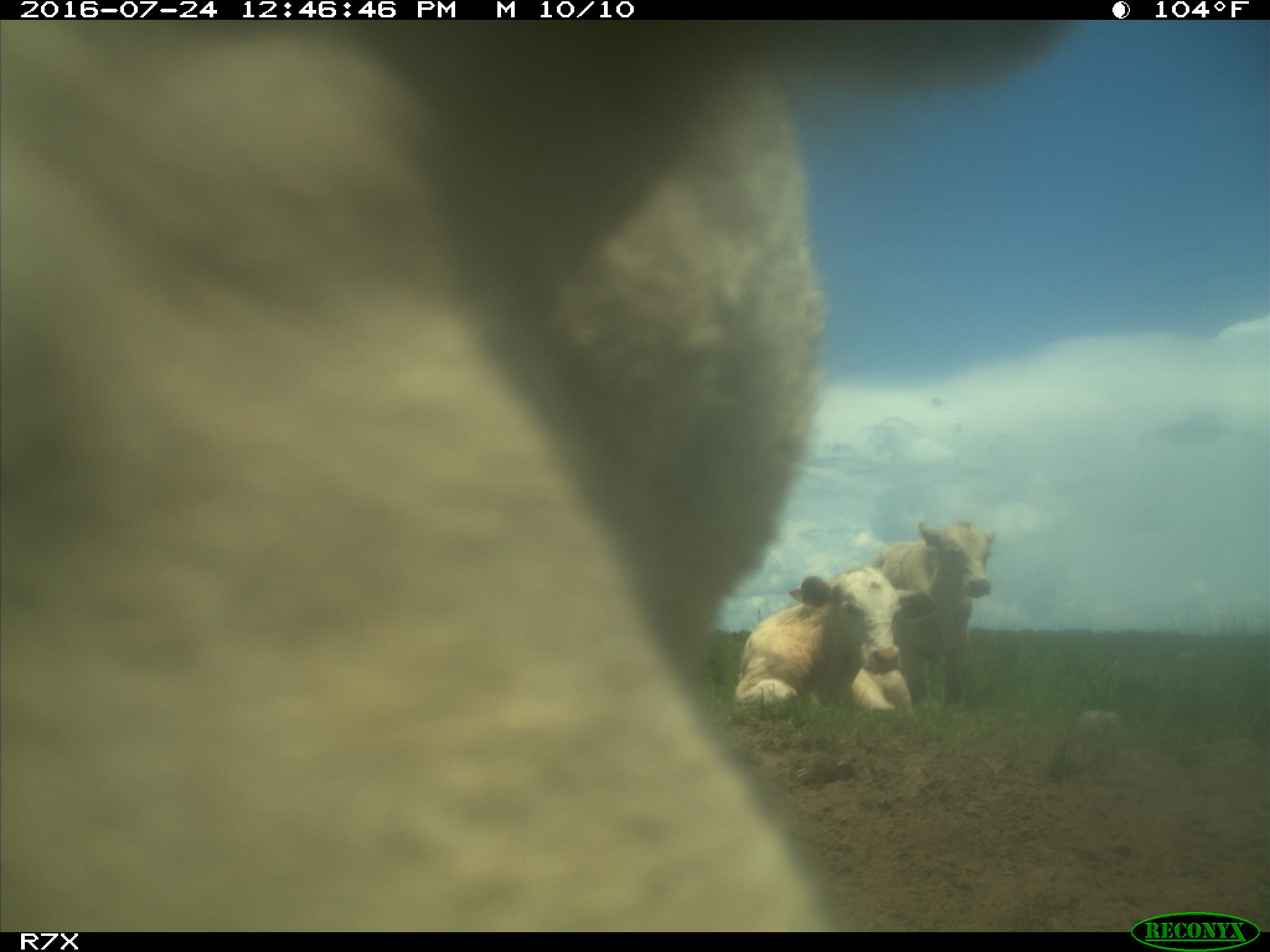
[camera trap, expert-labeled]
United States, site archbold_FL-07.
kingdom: Animalia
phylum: Chordata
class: Mammalia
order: Artiodactyla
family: Bovidae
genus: Bos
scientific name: Bos taurus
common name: domestic cow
Bos taurus (domestic cow).